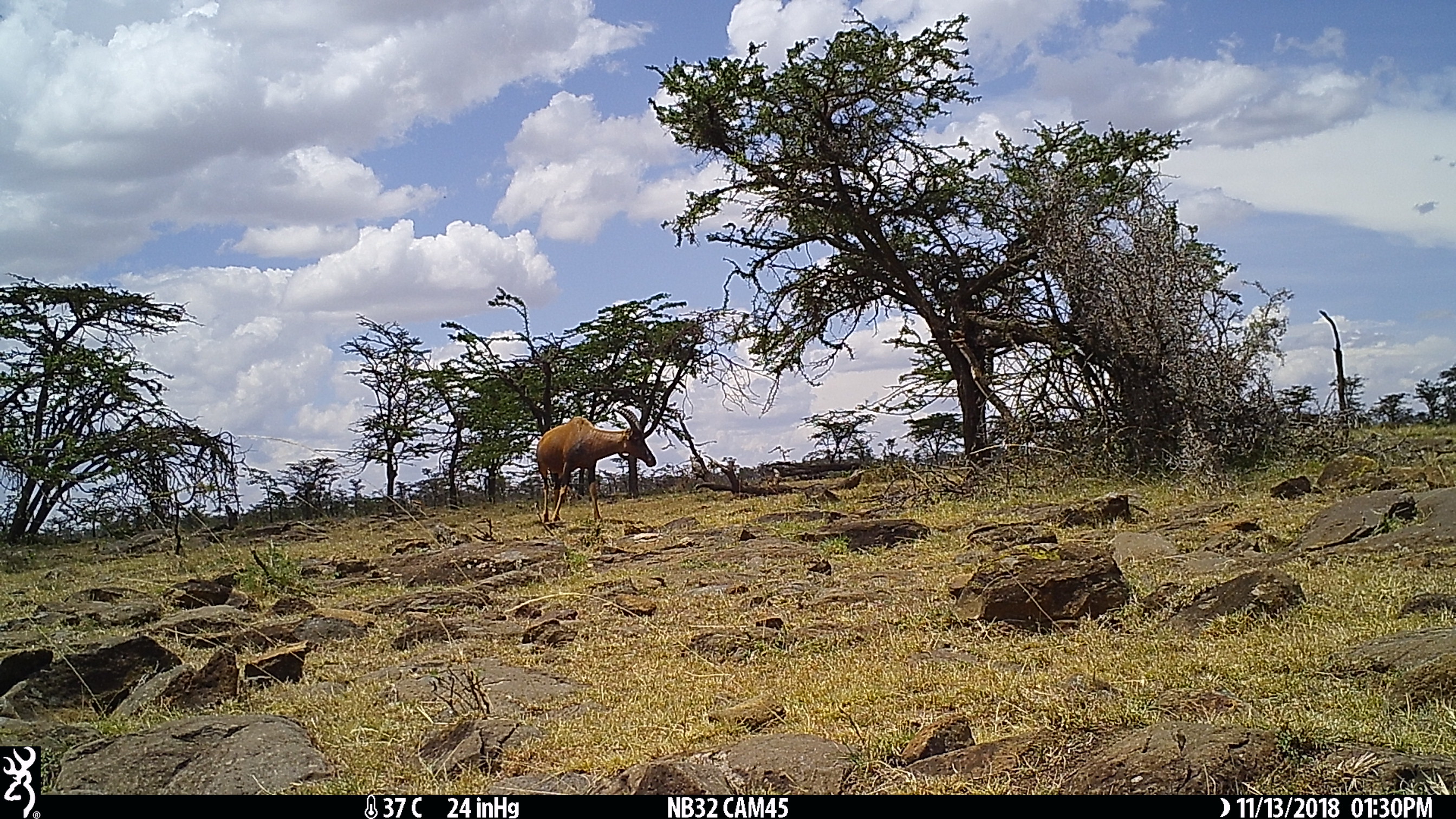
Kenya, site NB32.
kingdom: Animalia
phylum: Chordata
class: Mammalia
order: Artiodactyla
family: Bovidae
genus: Damaliscus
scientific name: Damaliscus lunatus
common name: topi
Topi (Damaliscus lunatus).